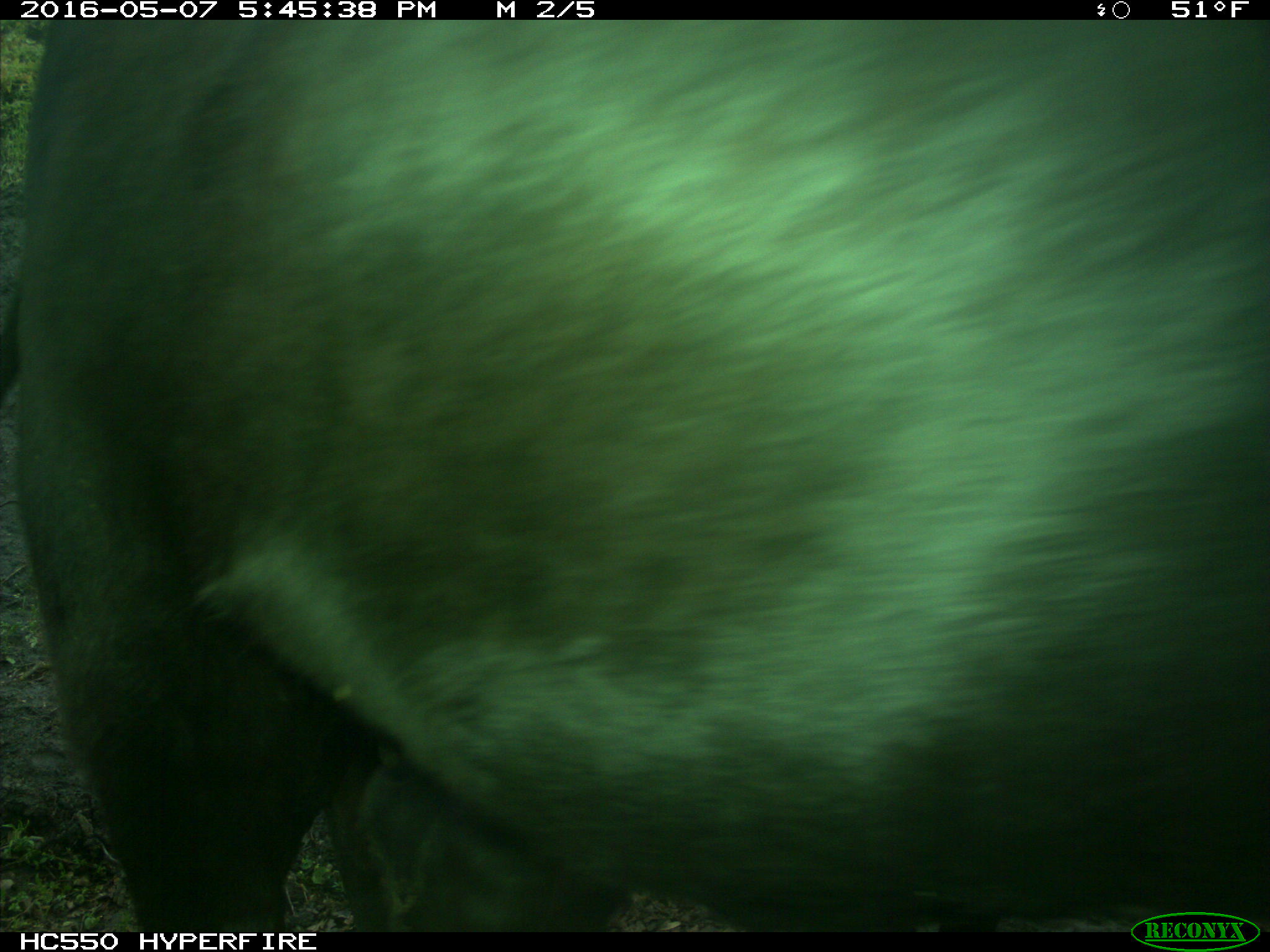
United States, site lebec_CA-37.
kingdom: Animalia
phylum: Chordata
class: Mammalia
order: Artiodactyla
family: Bovidae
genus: Bos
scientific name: Bos taurus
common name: domestic cow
Bos taurus (domestic cow).